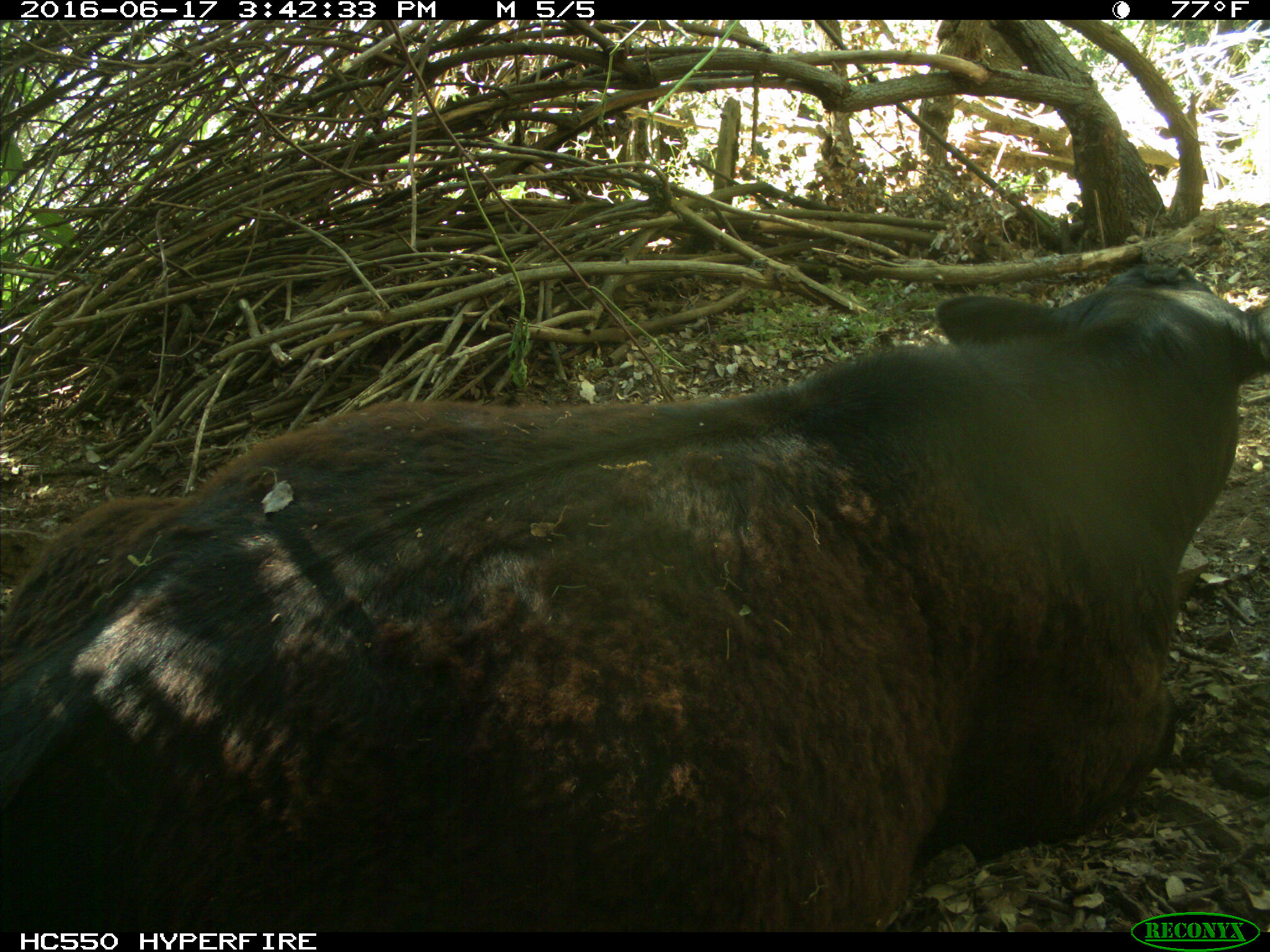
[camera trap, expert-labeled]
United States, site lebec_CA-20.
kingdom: Animalia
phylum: Chordata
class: Mammalia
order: Artiodactyla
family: Bovidae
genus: Bos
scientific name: Bos taurus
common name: domestic cow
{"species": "Bos taurus (domestic cow)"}